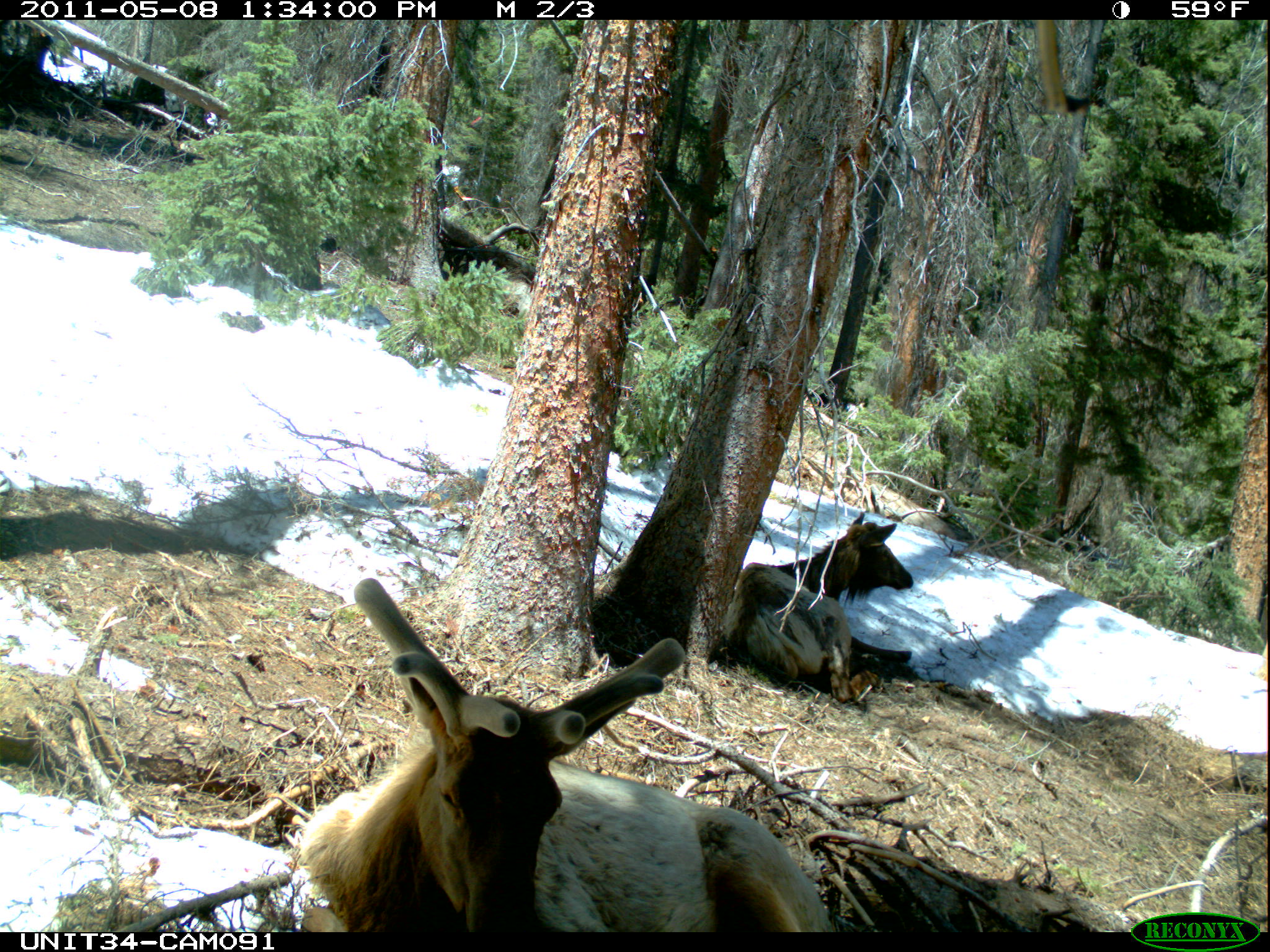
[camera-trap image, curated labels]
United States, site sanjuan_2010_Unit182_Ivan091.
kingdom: Animalia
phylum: Chordata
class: Mammalia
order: Artiodactyla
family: Cervidae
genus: Cervus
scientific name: Cervus elaphus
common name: red deer